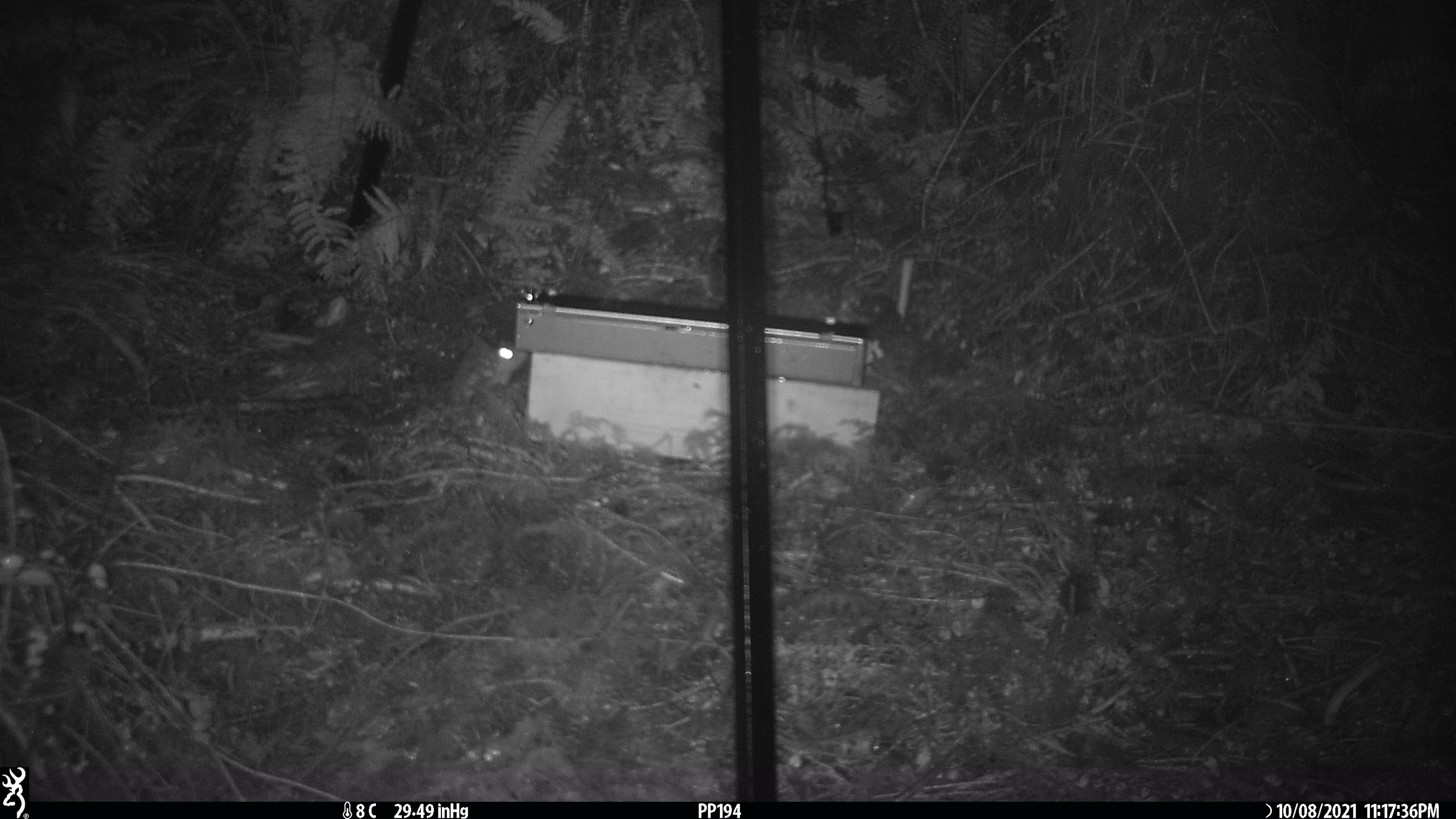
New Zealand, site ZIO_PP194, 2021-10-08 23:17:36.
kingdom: Animalia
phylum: Chordata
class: Mammalia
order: Rodentia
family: Muridae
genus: Rattus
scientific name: Rattus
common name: rat